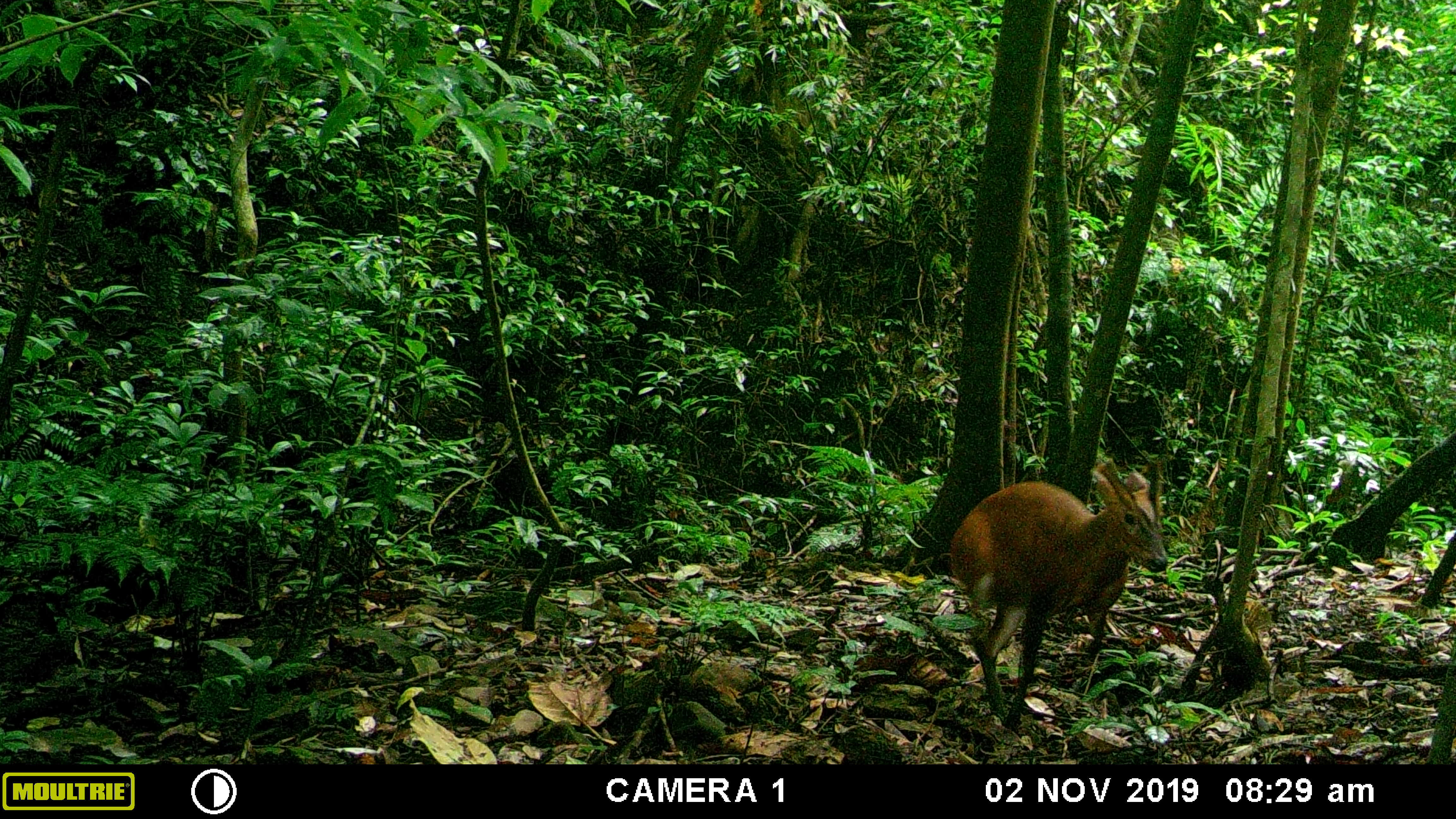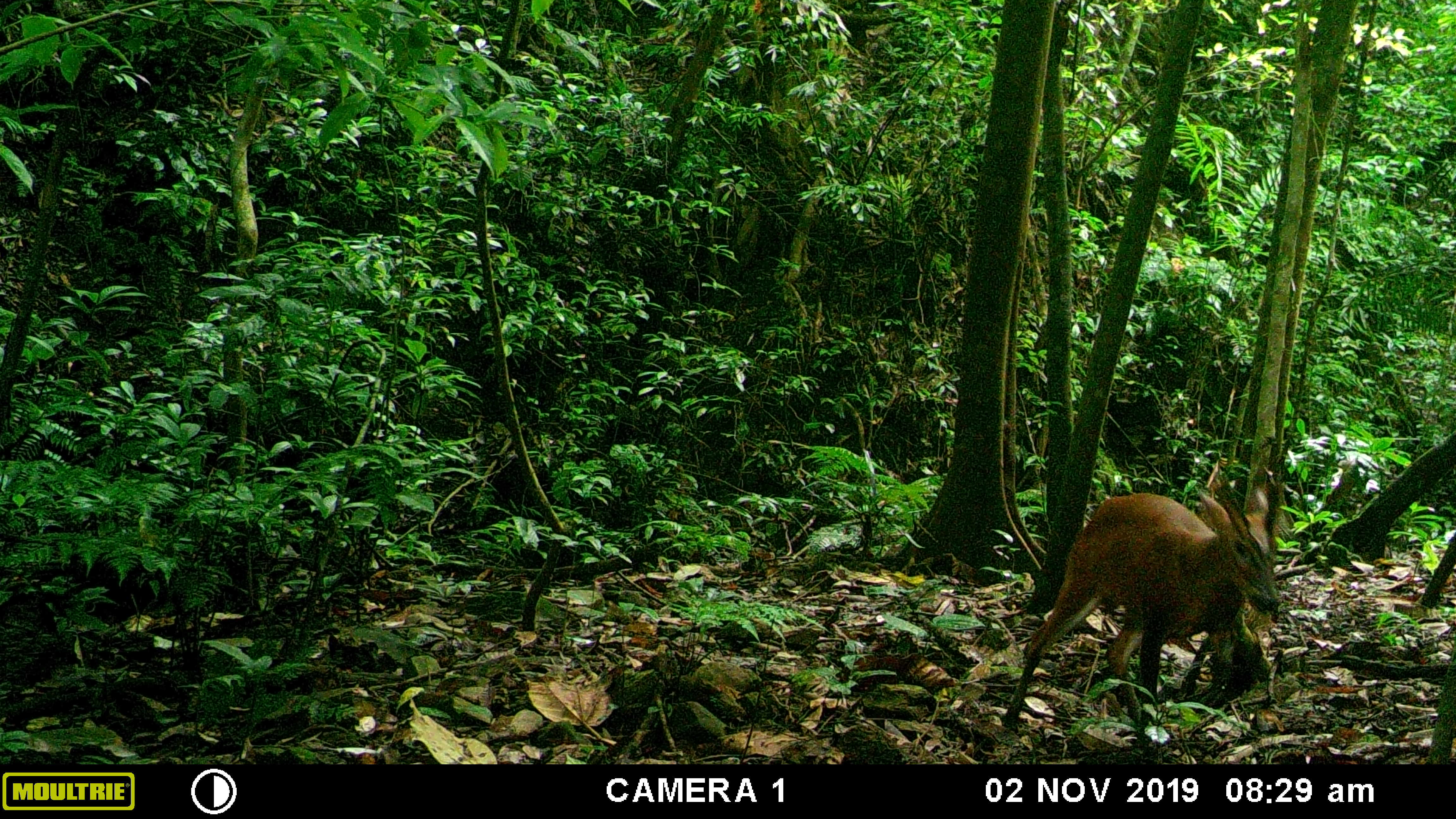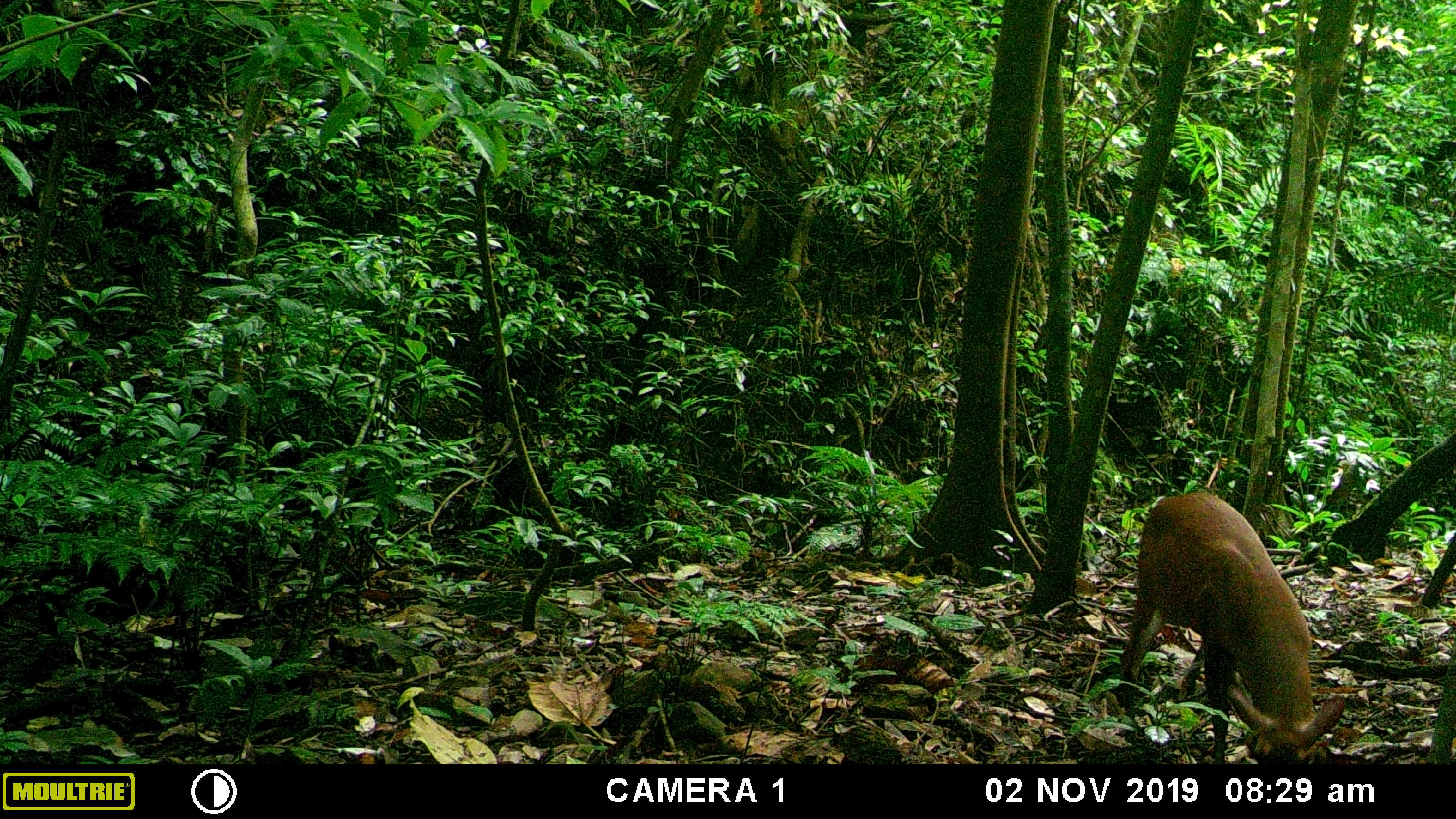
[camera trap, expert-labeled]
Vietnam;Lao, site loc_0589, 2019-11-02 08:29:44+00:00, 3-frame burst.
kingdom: Animalia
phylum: Chordata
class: Mammalia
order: Artiodactyla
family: Cervidae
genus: Muntiacus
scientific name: Muntiacus muntjak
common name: red muntjac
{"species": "red muntjac (Muntiacus muntjak)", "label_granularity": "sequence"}